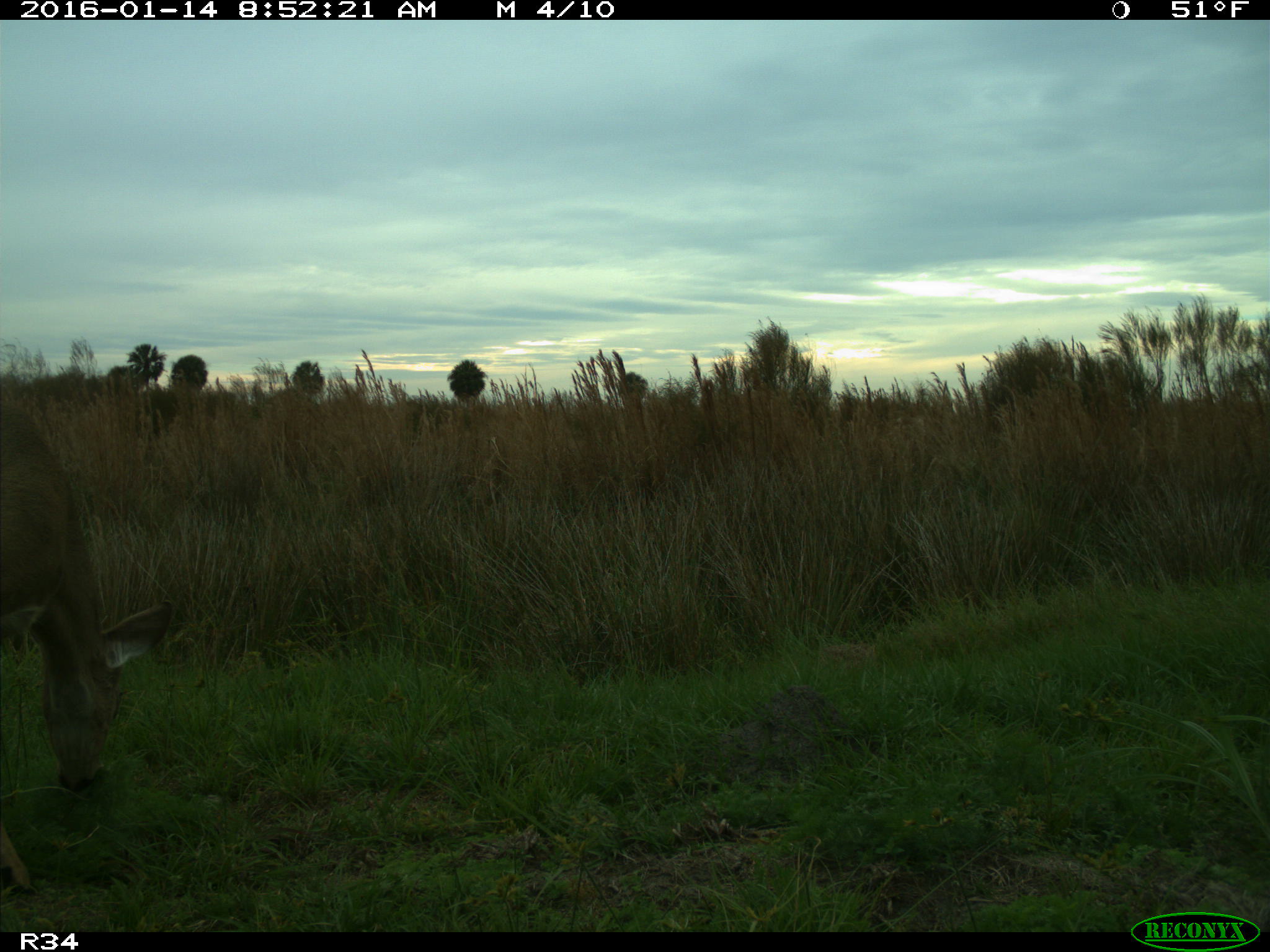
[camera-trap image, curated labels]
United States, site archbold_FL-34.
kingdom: Animalia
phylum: Chordata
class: Mammalia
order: Artiodactyla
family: Cervidae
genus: Odocoileus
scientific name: Odocoileus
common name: deer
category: unidentified deer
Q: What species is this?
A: Unidentified deer (deer) (Odocoileus).